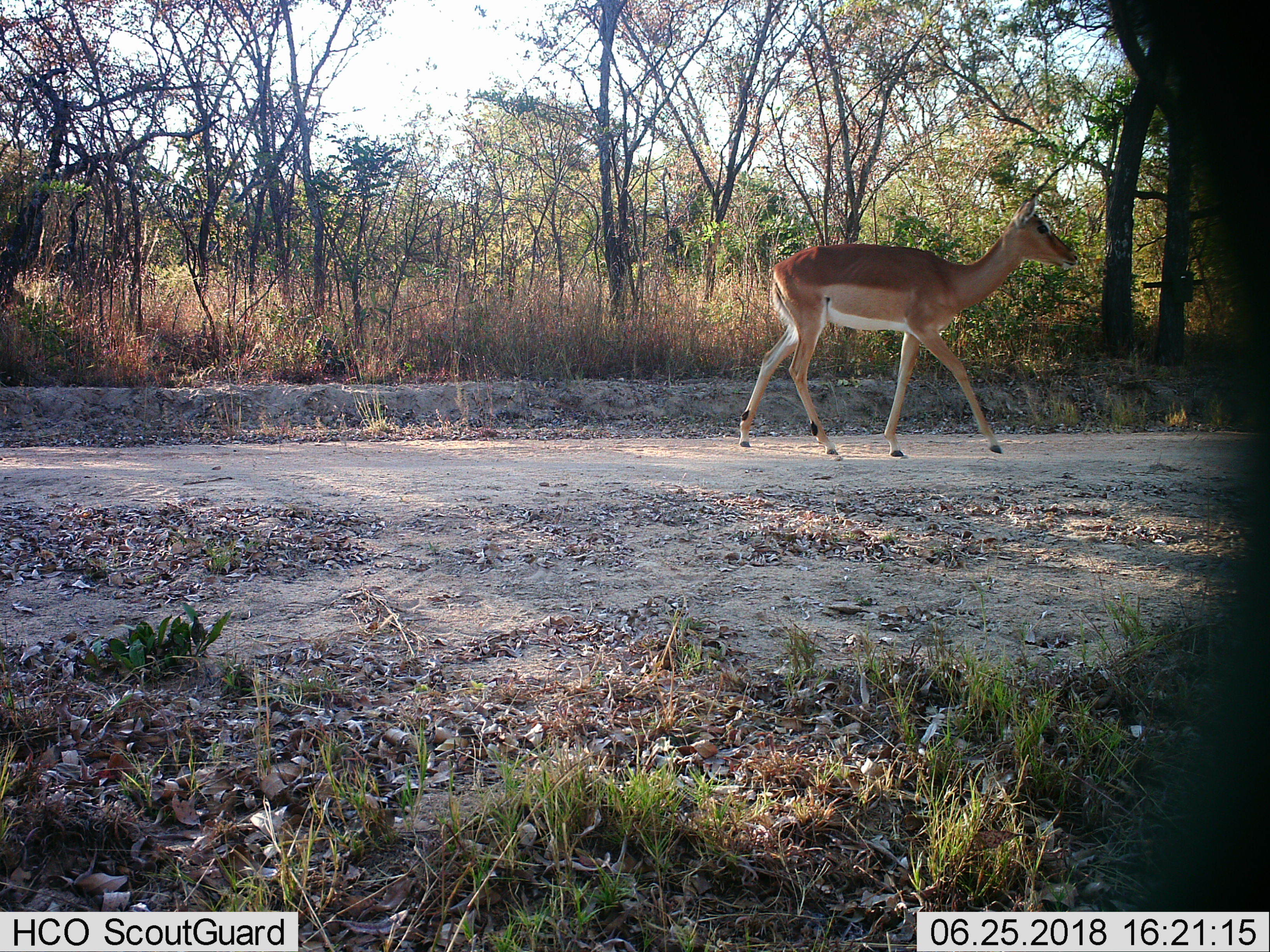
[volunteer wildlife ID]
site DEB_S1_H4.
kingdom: Animalia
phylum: Chordata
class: Mammalia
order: Artiodactyla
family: Bovidae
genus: Aepyceros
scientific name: Aepyceros melampus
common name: impala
Impala (Aepyceros melampus), count 1. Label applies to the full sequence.